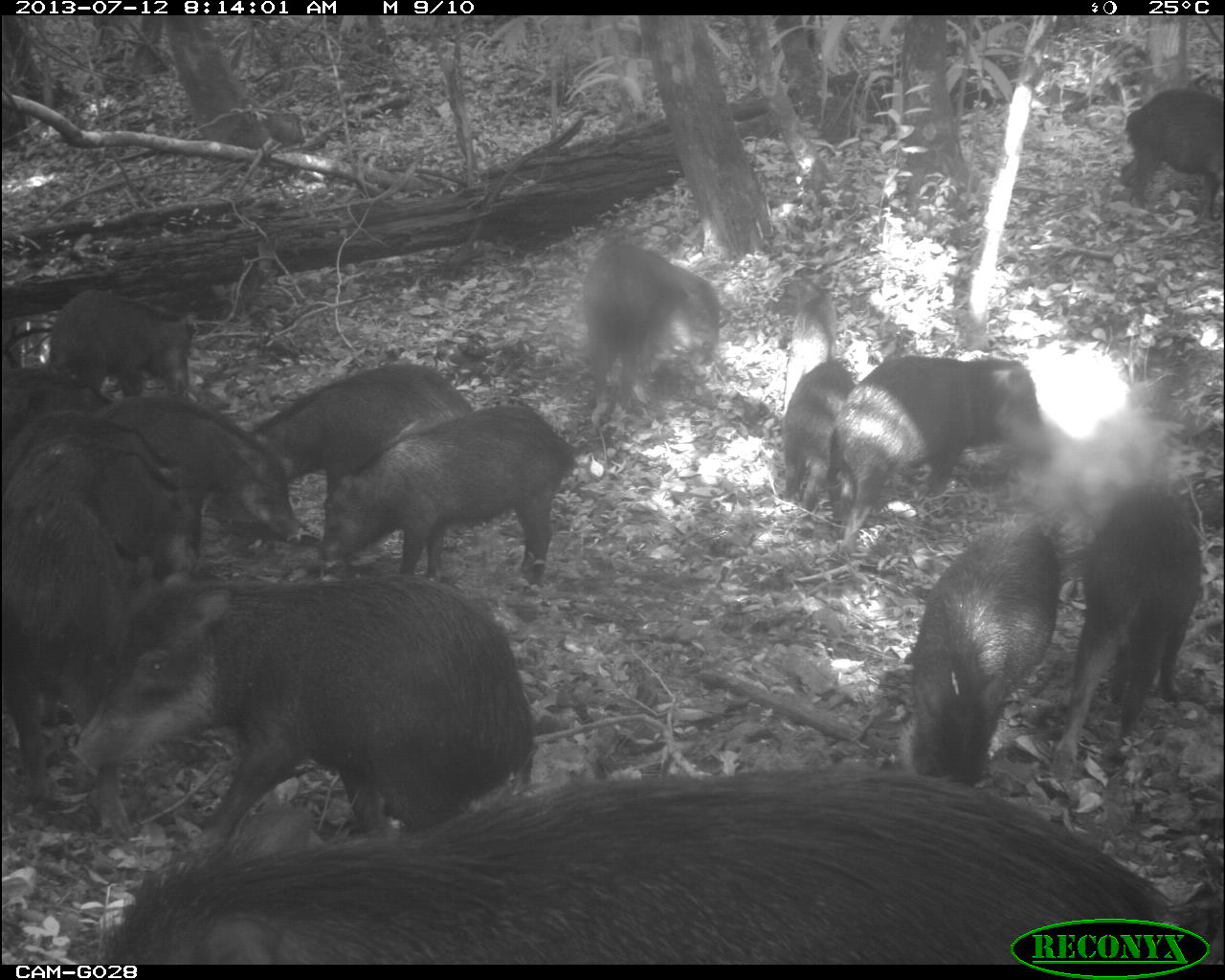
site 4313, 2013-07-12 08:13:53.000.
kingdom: Animalia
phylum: Chordata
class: Mammalia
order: Artiodactyla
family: Tayassuidae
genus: Tayassu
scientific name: Tayassu pecari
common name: white-lipped peccary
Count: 20.